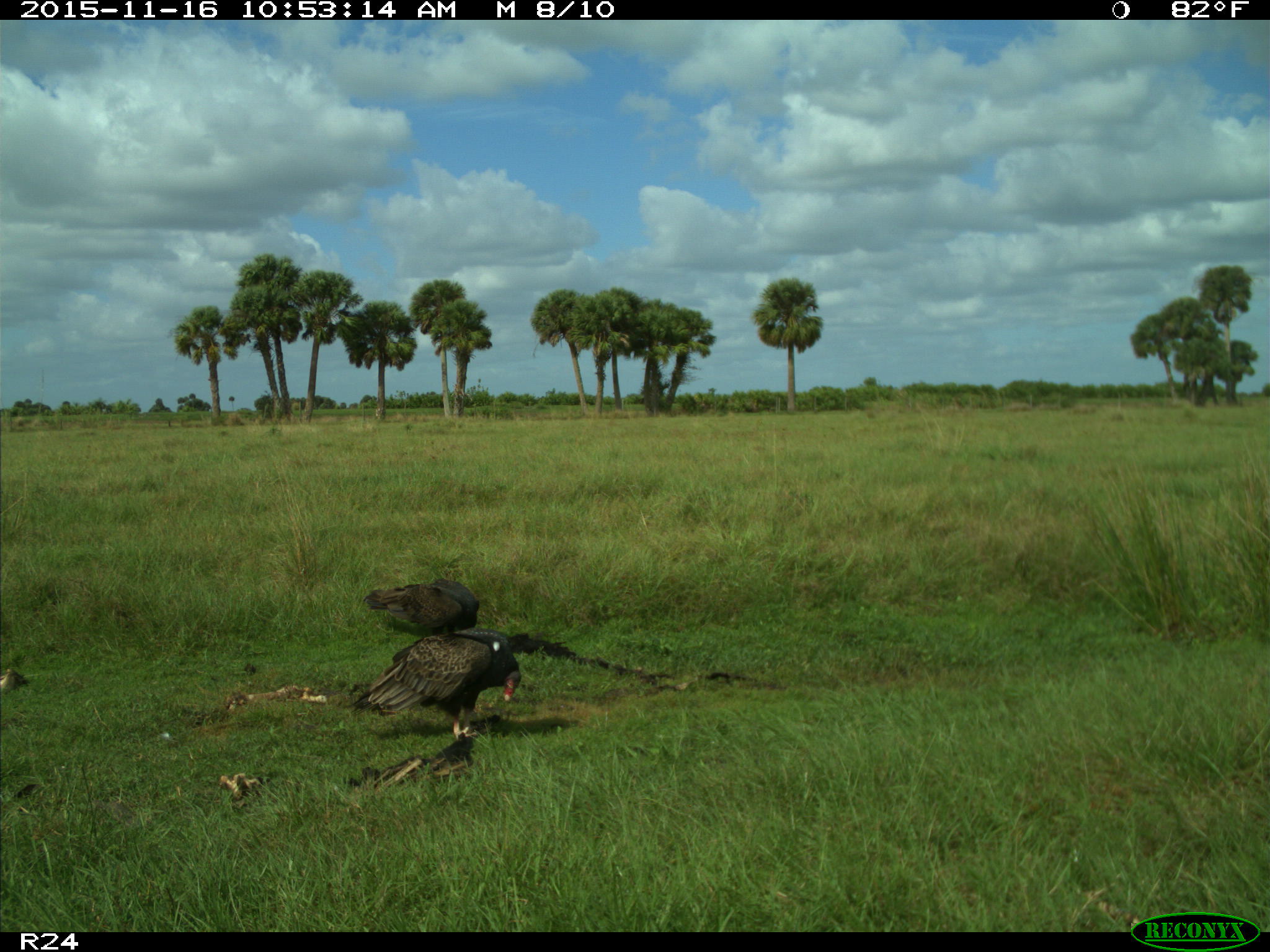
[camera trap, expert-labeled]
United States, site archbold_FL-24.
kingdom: Animalia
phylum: Chordata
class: Aves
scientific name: Aves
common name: birds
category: unidentified bird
Unidentified bird (birds) (Aves).